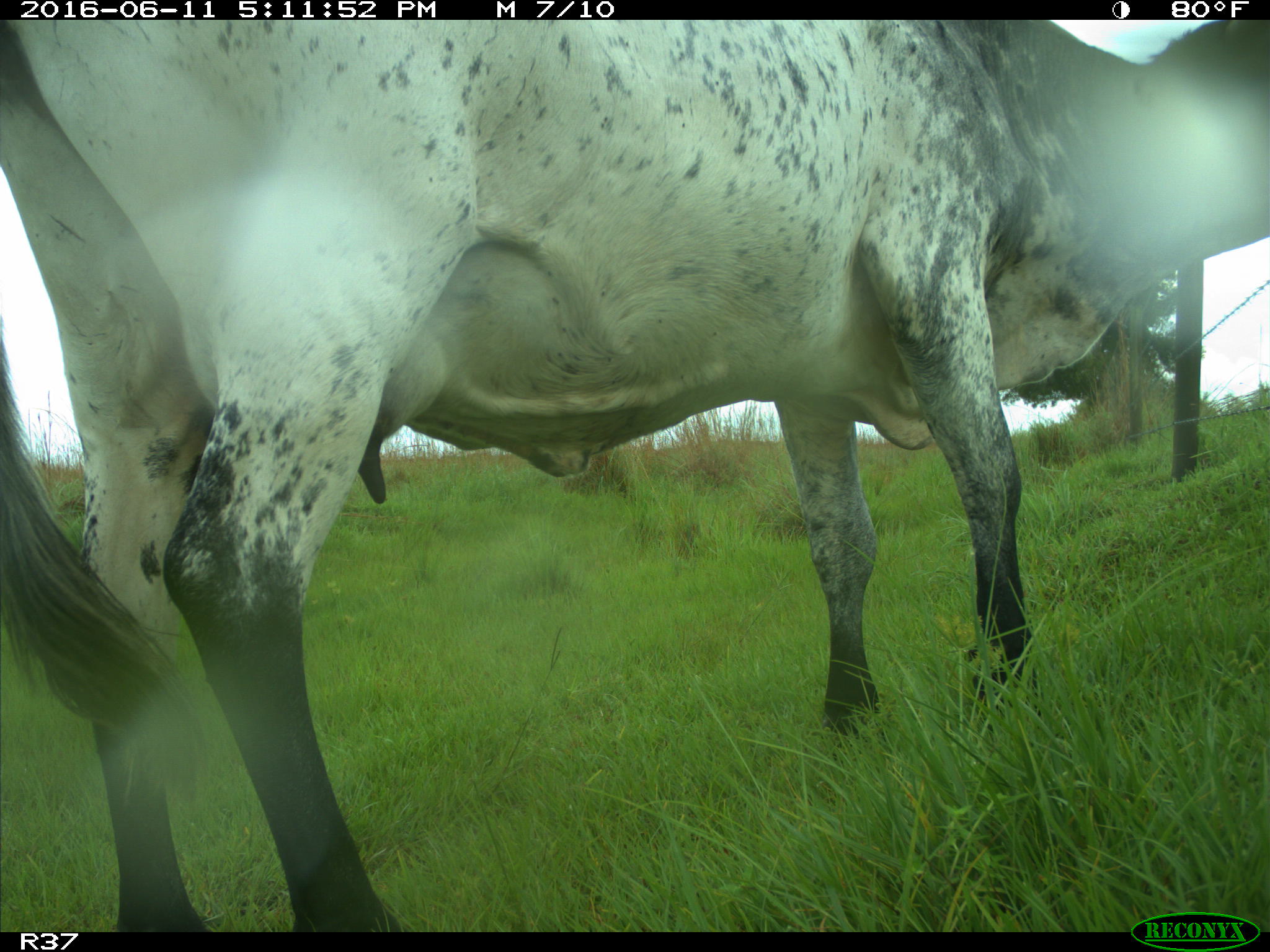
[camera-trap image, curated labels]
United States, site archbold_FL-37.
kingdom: Animalia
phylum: Chordata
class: Mammalia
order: Artiodactyla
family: Bovidae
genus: Bos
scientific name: Bos taurus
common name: domestic cow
Bos taurus (domestic cow).